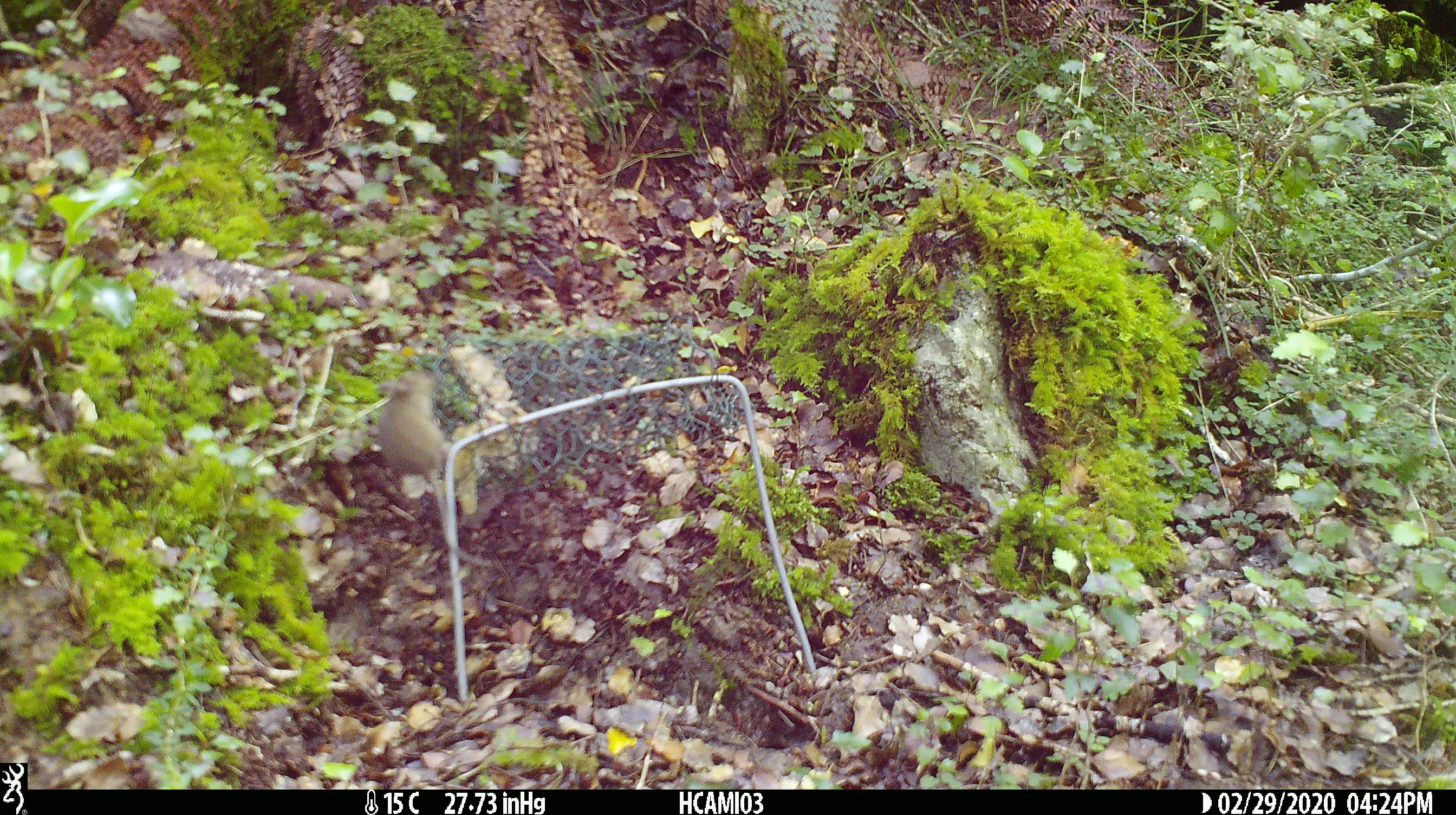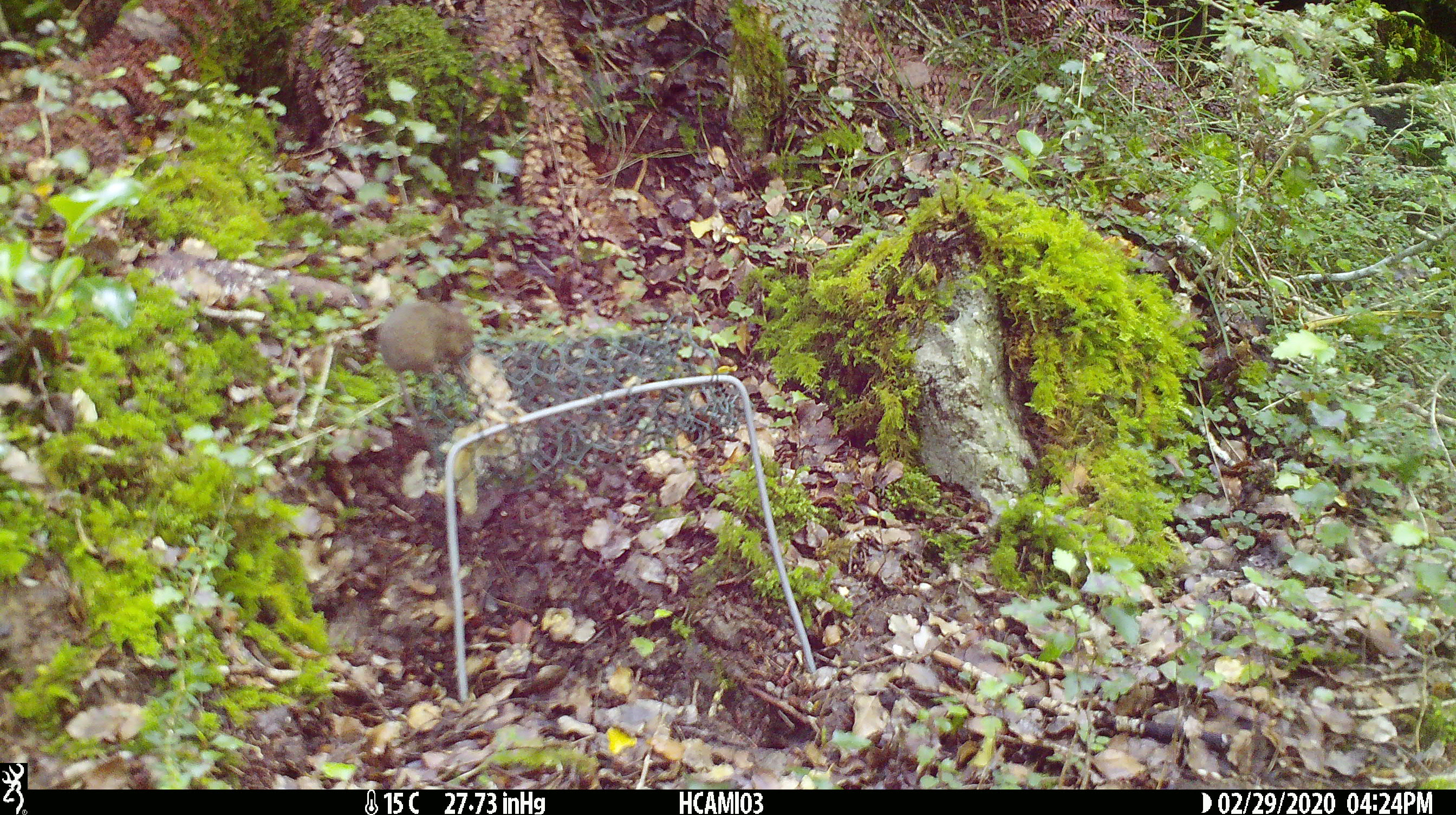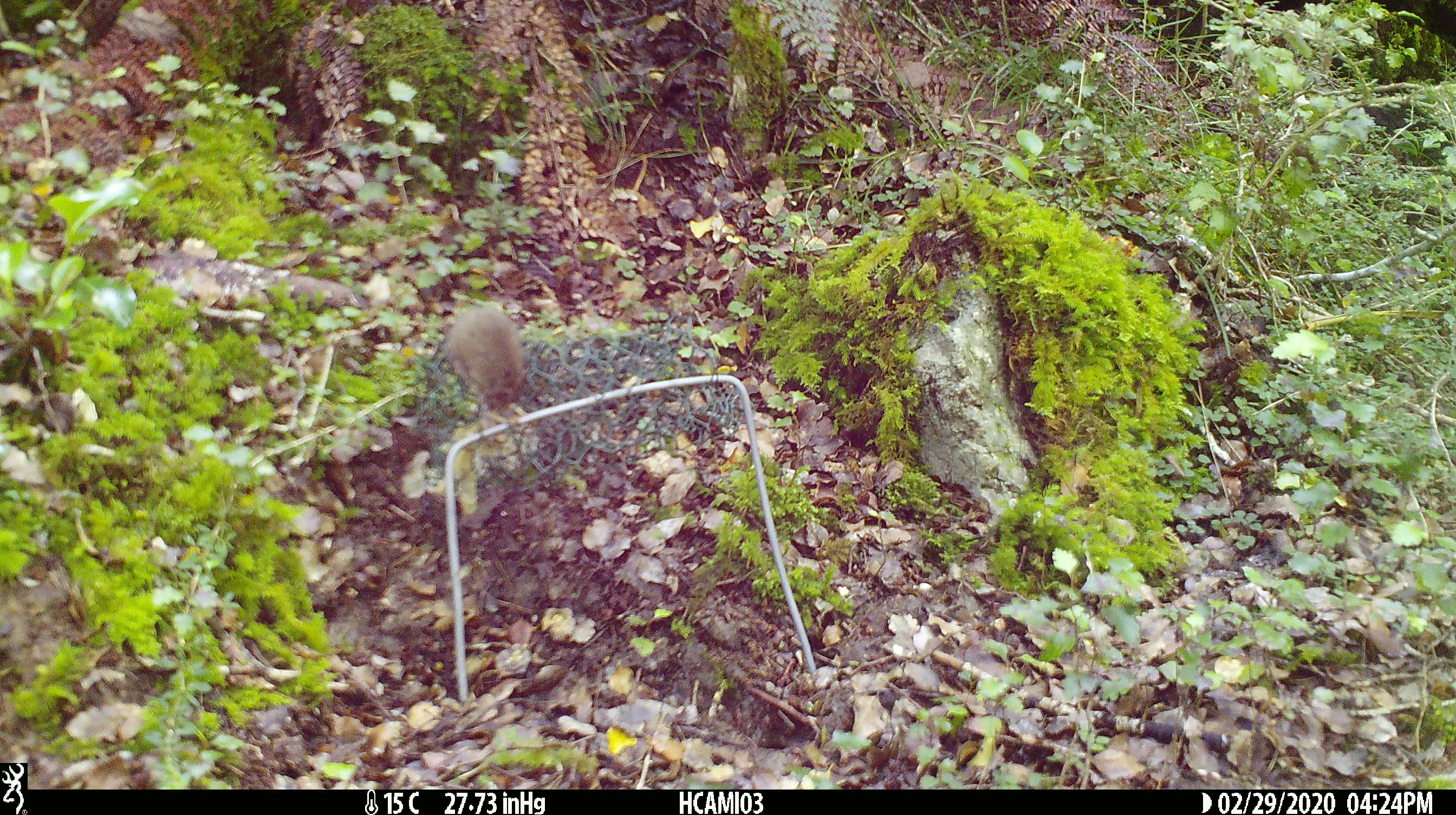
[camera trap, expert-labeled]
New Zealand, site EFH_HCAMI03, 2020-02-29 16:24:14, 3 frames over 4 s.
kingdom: Animalia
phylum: Chordata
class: Mammalia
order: Rodentia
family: Muridae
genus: Mus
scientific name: Mus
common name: mouse